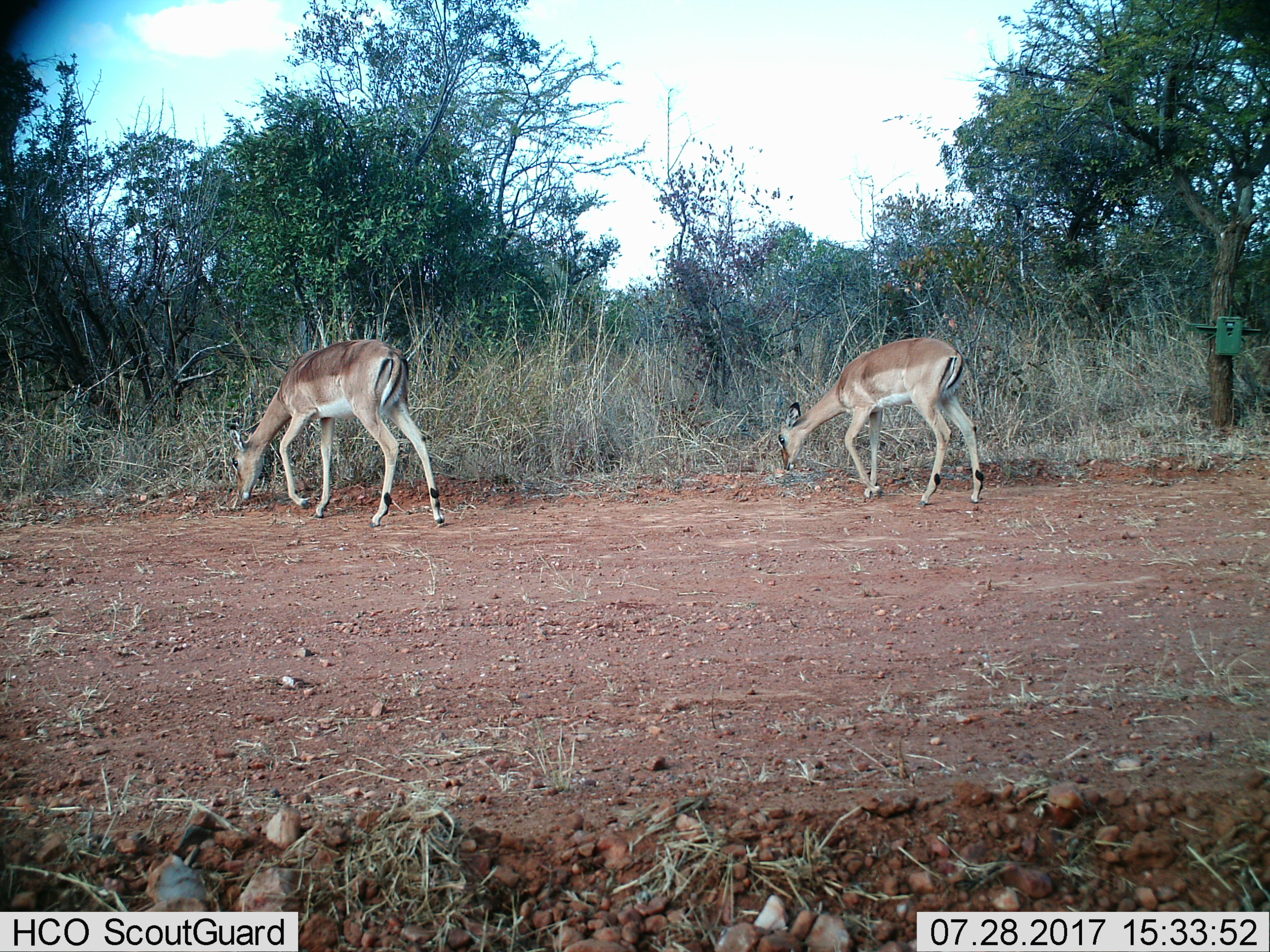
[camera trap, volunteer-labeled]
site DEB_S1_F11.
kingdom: Animalia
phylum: Chordata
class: Mammalia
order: Artiodactyla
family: Bovidae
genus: Aepyceros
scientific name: Aepyceros melampus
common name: impala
Impala (Aepyceros melampus), count 2. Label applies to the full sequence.